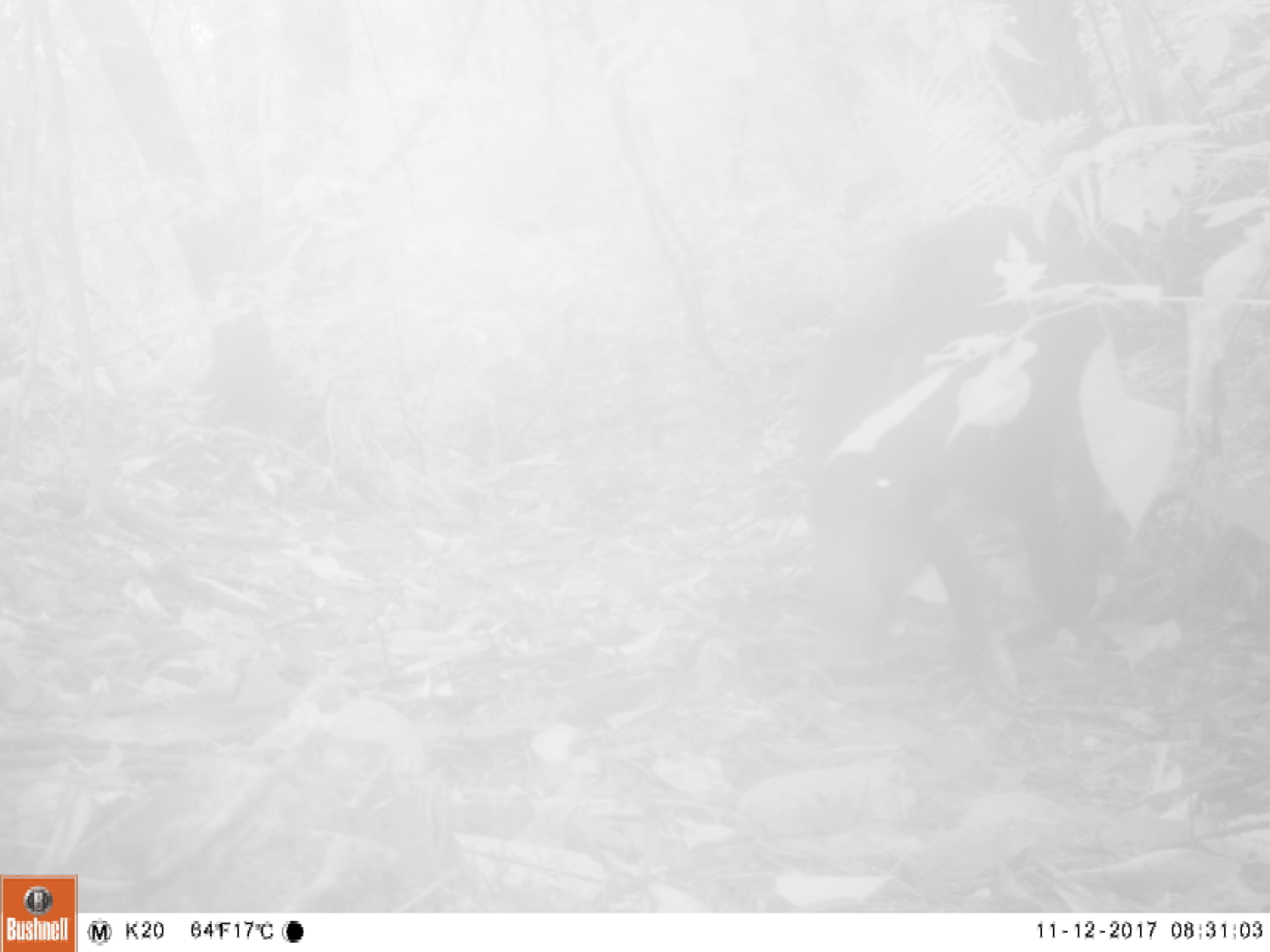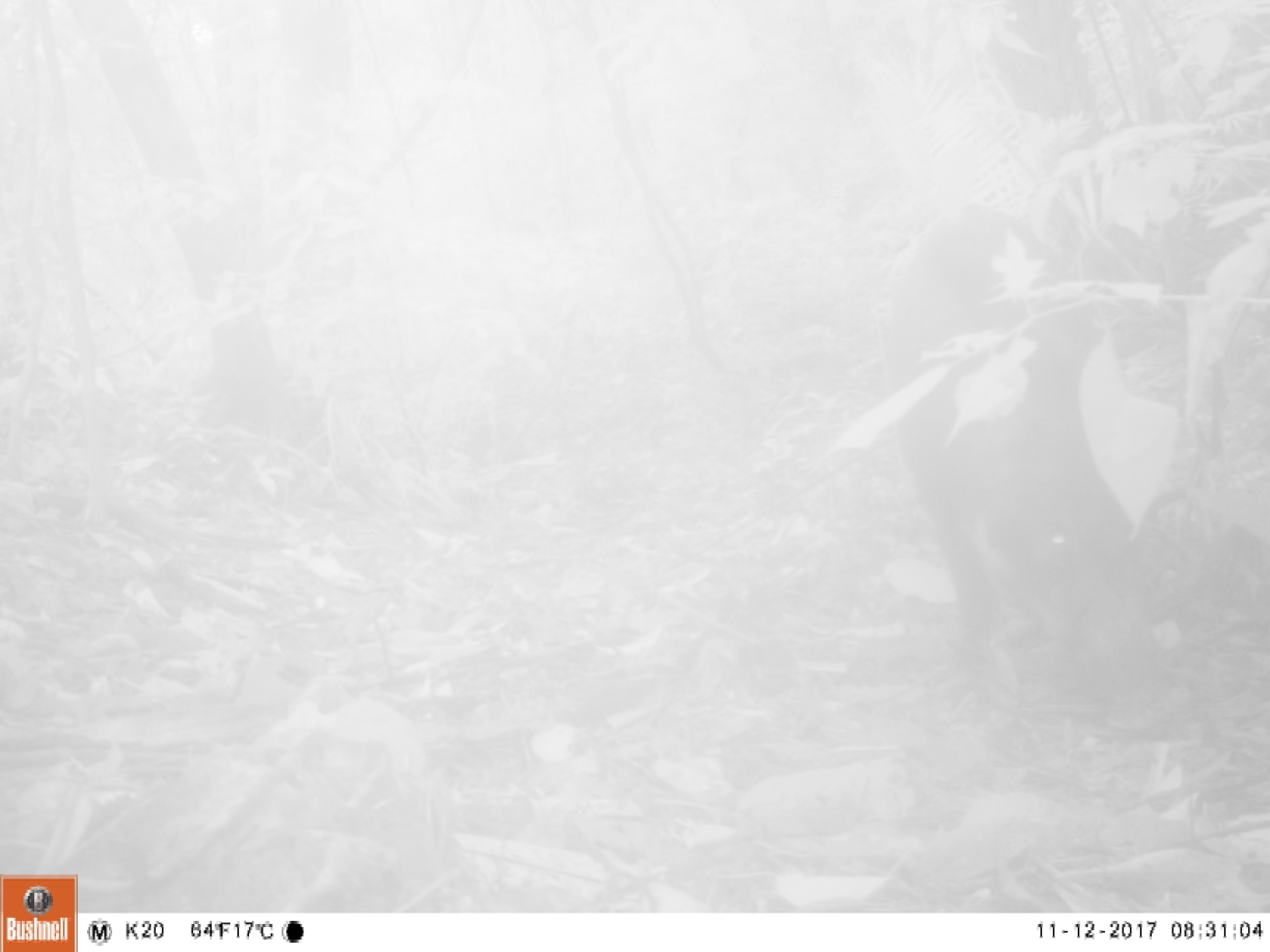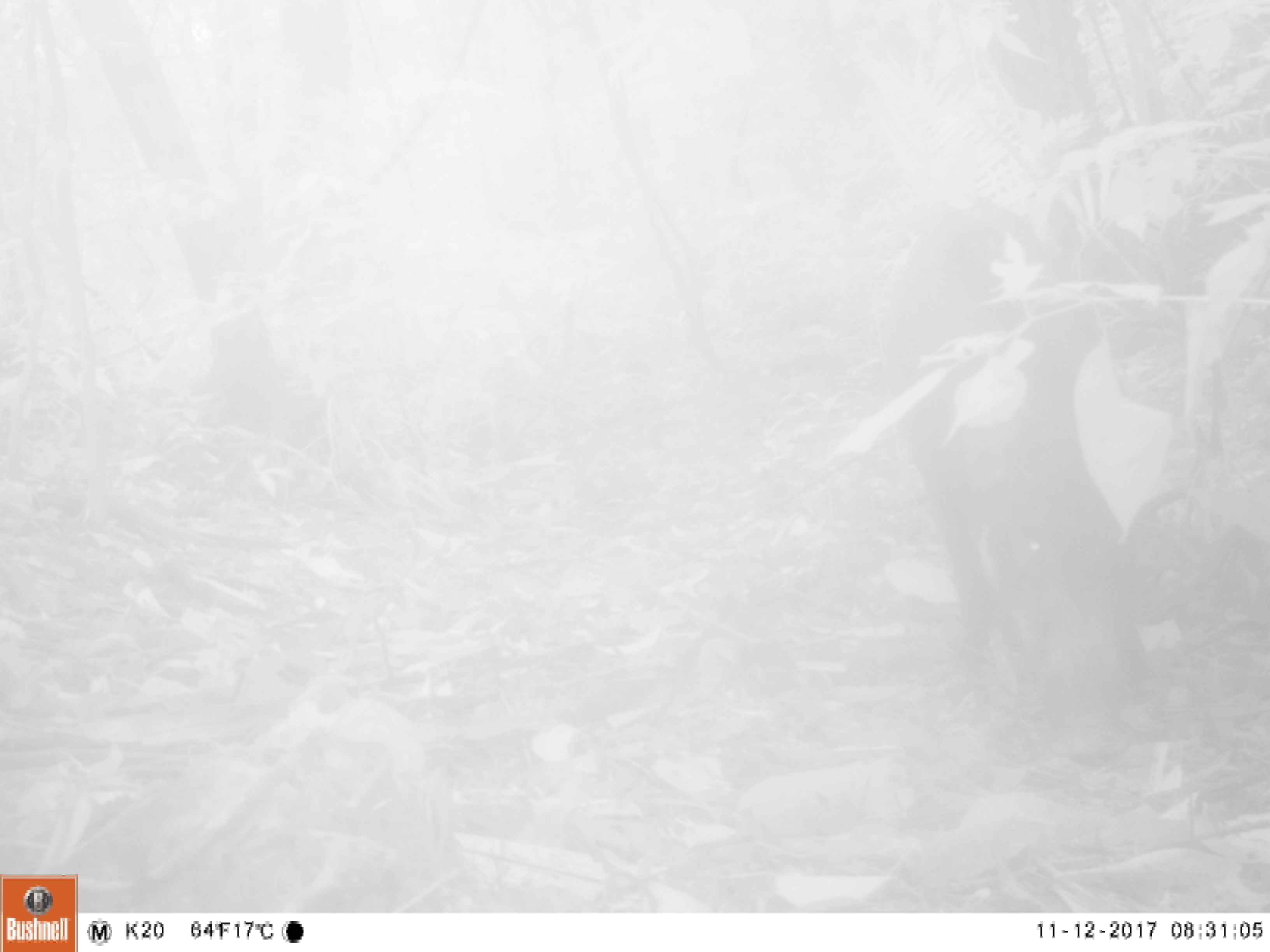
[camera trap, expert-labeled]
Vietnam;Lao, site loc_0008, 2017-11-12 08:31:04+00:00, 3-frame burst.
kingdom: Animalia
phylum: Chordata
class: Mammalia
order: Artiodactyla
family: Suidae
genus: Sus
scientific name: Sus scrofa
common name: eurasian wild pig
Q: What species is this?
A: Eurasian wild pig (Sus scrofa).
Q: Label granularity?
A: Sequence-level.